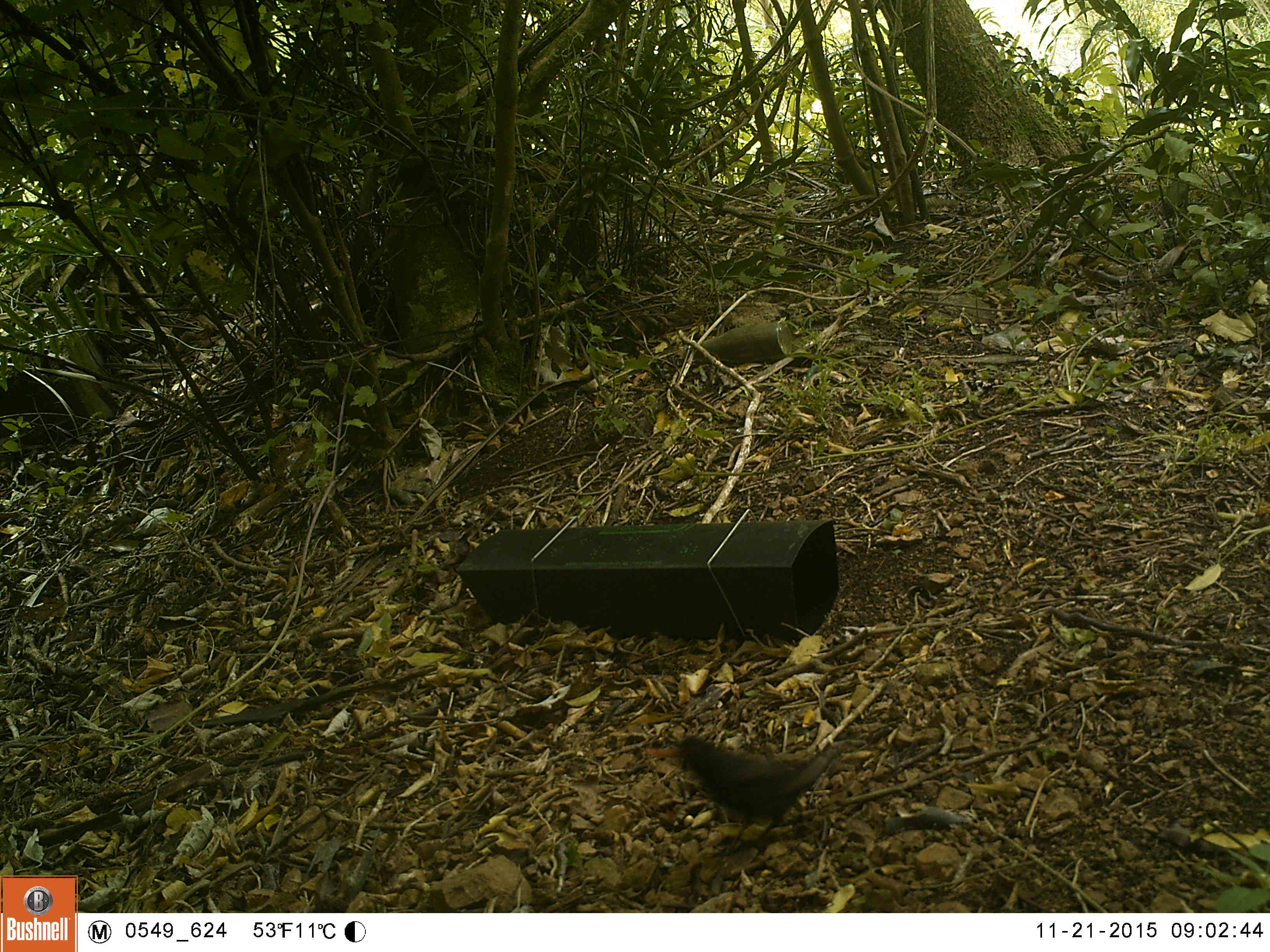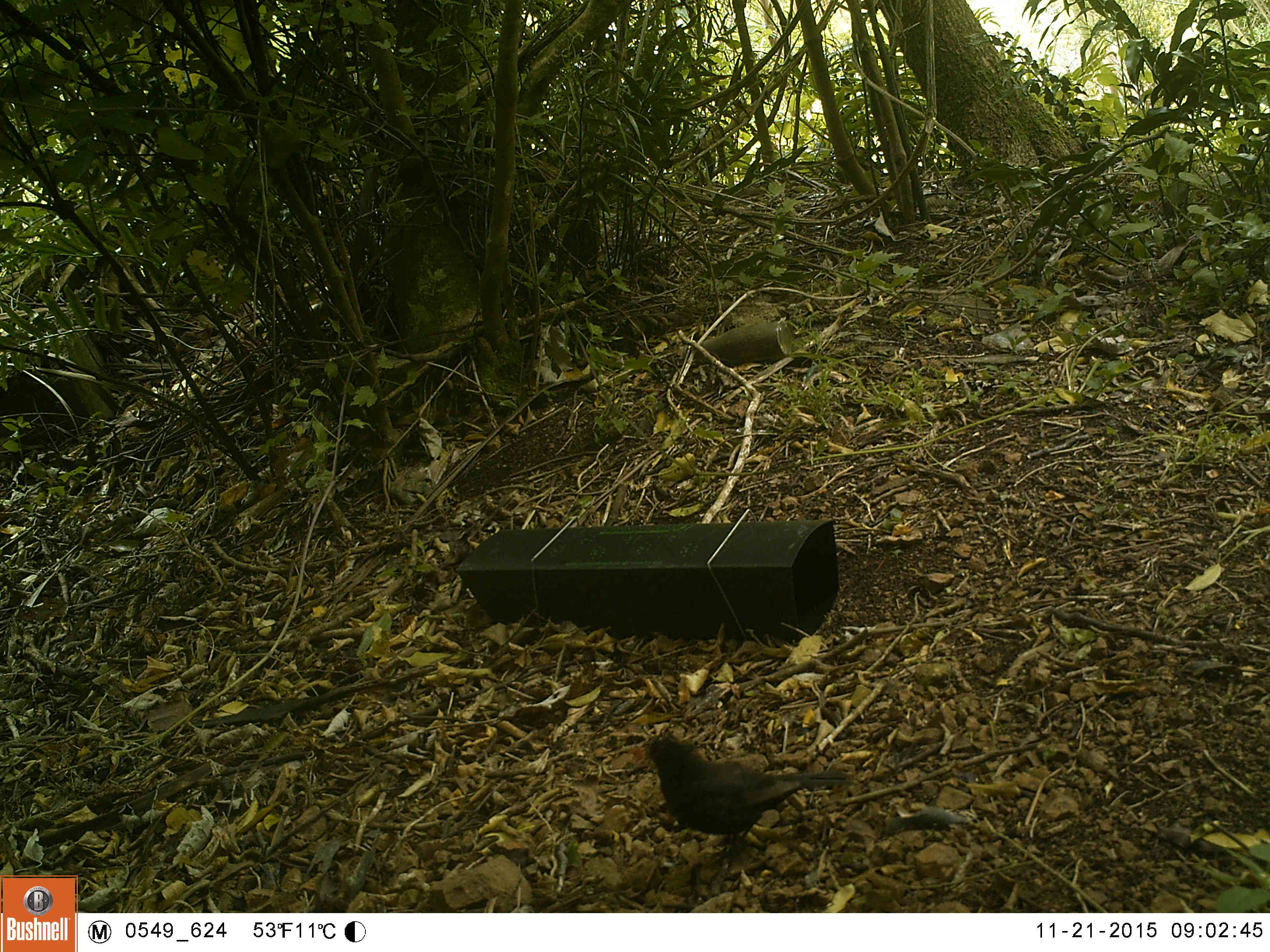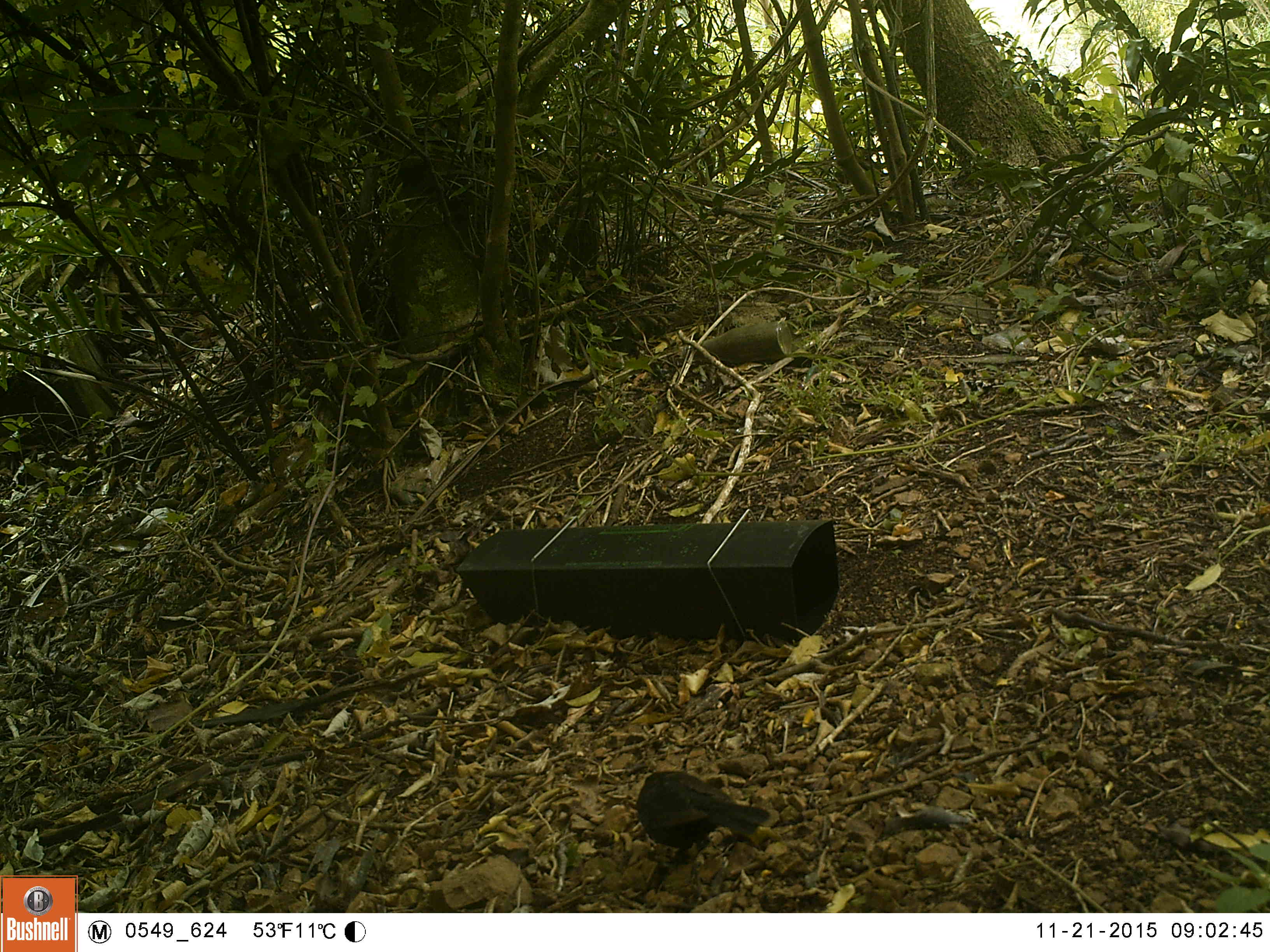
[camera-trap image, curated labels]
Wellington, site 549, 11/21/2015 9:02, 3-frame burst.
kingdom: Animalia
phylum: Chordata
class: Aves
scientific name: Aves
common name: bird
Bird (Aves).